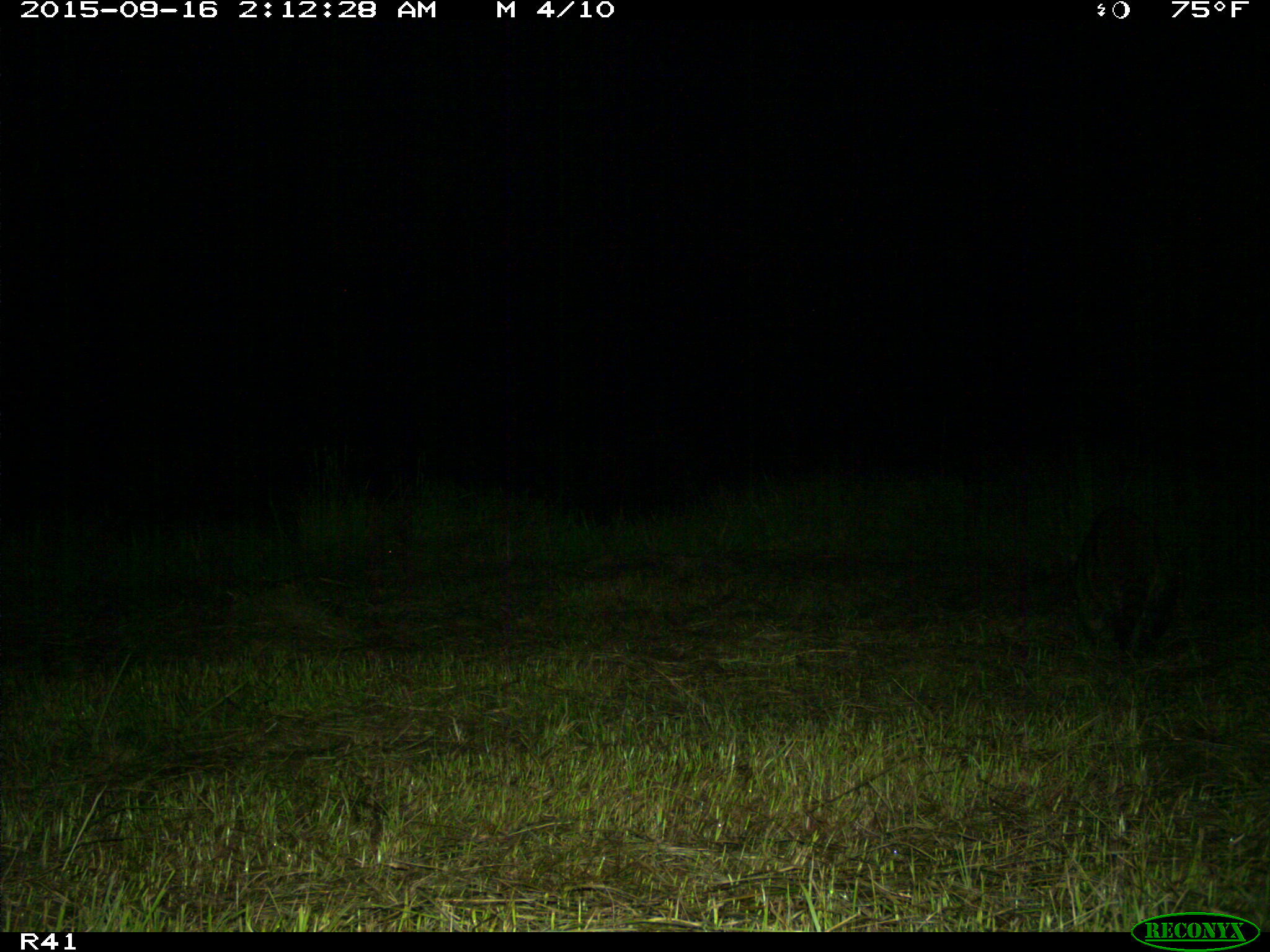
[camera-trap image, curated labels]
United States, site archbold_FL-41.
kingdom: Animalia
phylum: Chordata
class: Mammalia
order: Carnivora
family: Procyonidae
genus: Procyon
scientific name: Procyon lotor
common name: common raccoon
Procyon lotor (common raccoon).